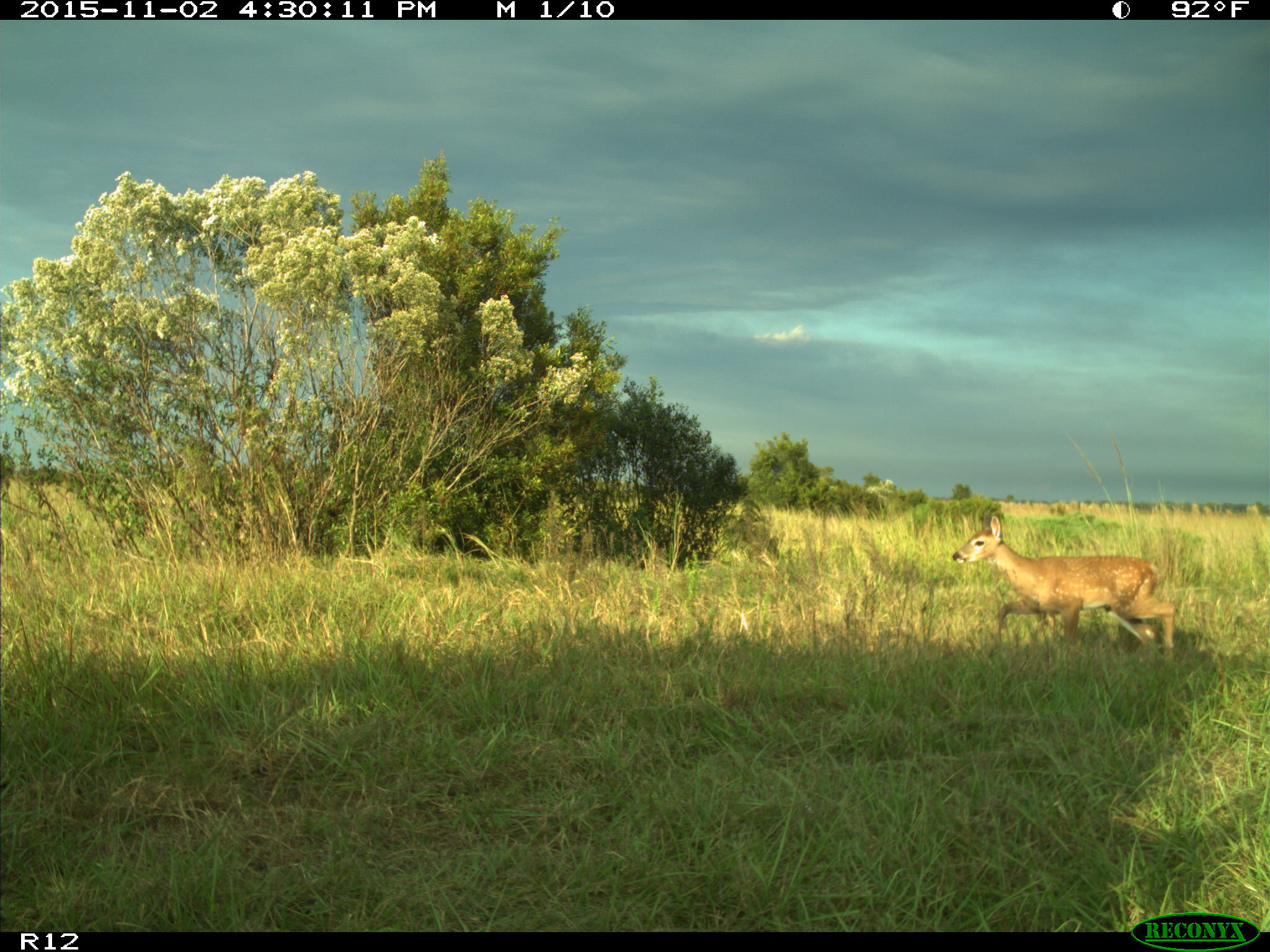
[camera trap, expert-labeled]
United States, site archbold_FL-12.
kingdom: Animalia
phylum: Chordata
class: Mammalia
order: Artiodactyla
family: Cervidae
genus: Odocoileus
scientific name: Odocoileus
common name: deer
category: unidentified deer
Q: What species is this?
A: Unidentified deer (deer) (Odocoileus).